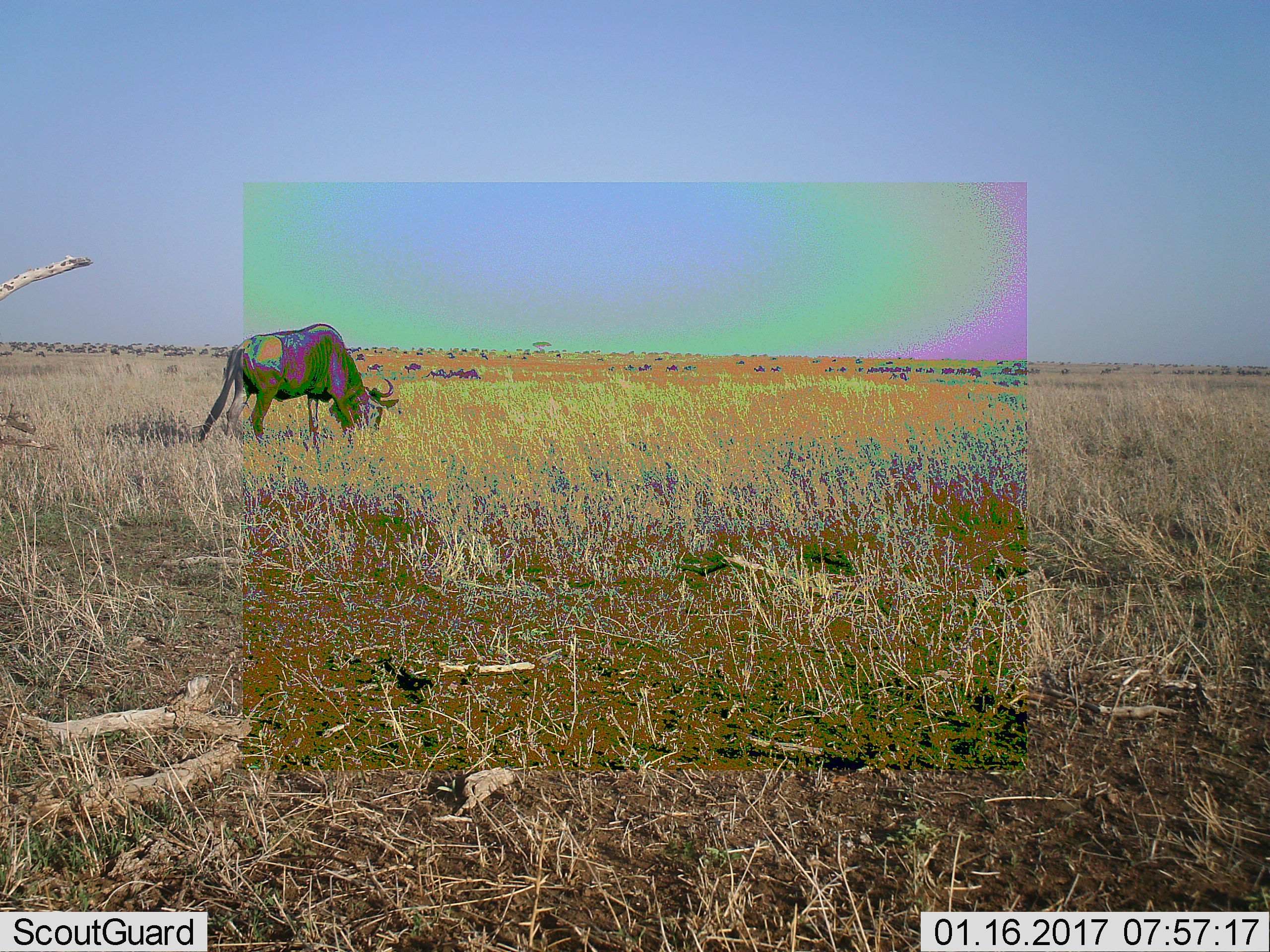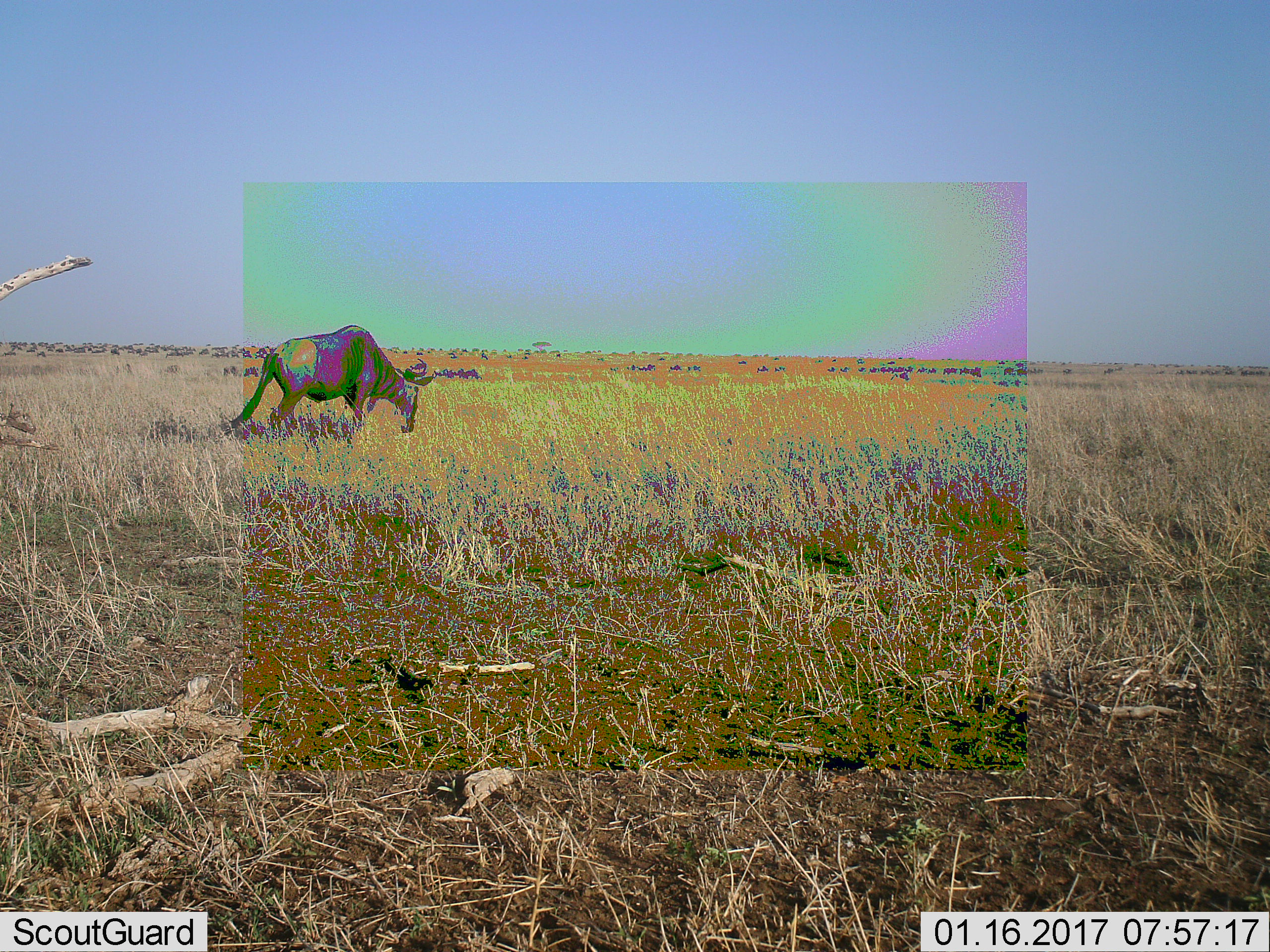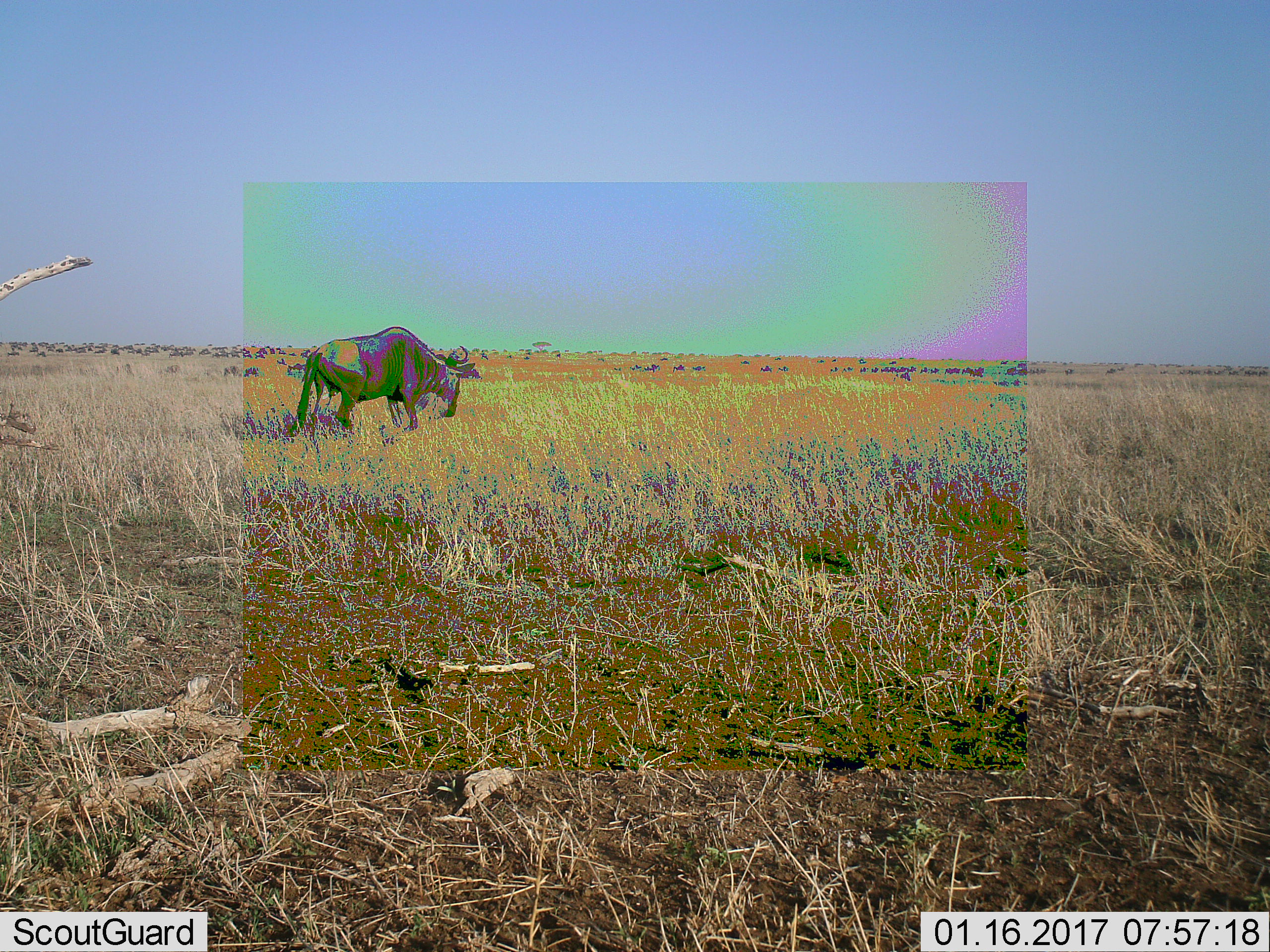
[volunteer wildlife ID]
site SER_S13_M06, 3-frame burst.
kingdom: Animalia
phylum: Chordata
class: Mammalia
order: Artiodactyla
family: Bovidae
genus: Connochaetes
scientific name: Connochaetes taurinus taurinus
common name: blue wildebeest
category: wildebeestblue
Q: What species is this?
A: Wildebeestblue (blue wildebeest) (Connochaetes taurinus taurinus).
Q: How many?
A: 1.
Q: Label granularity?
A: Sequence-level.